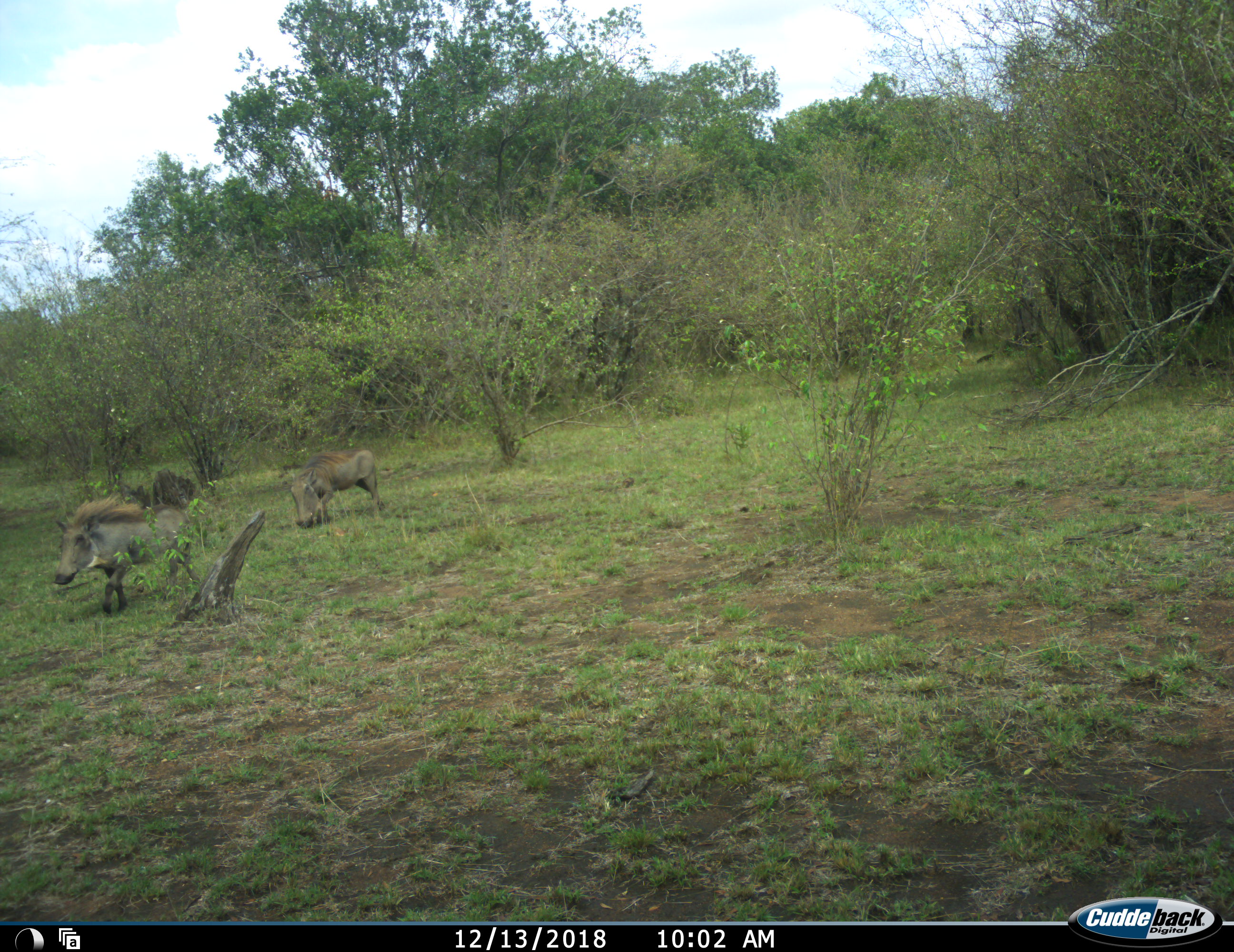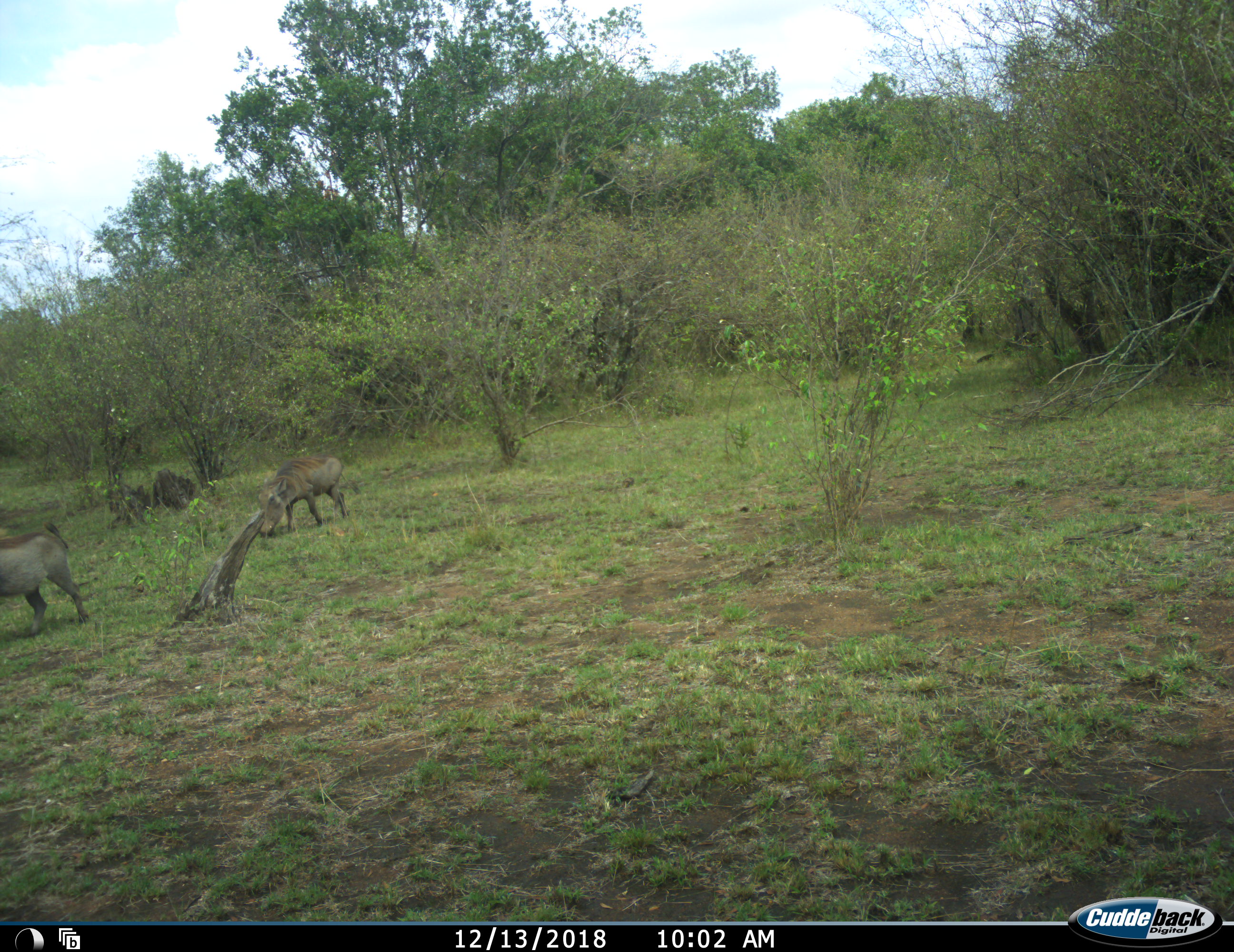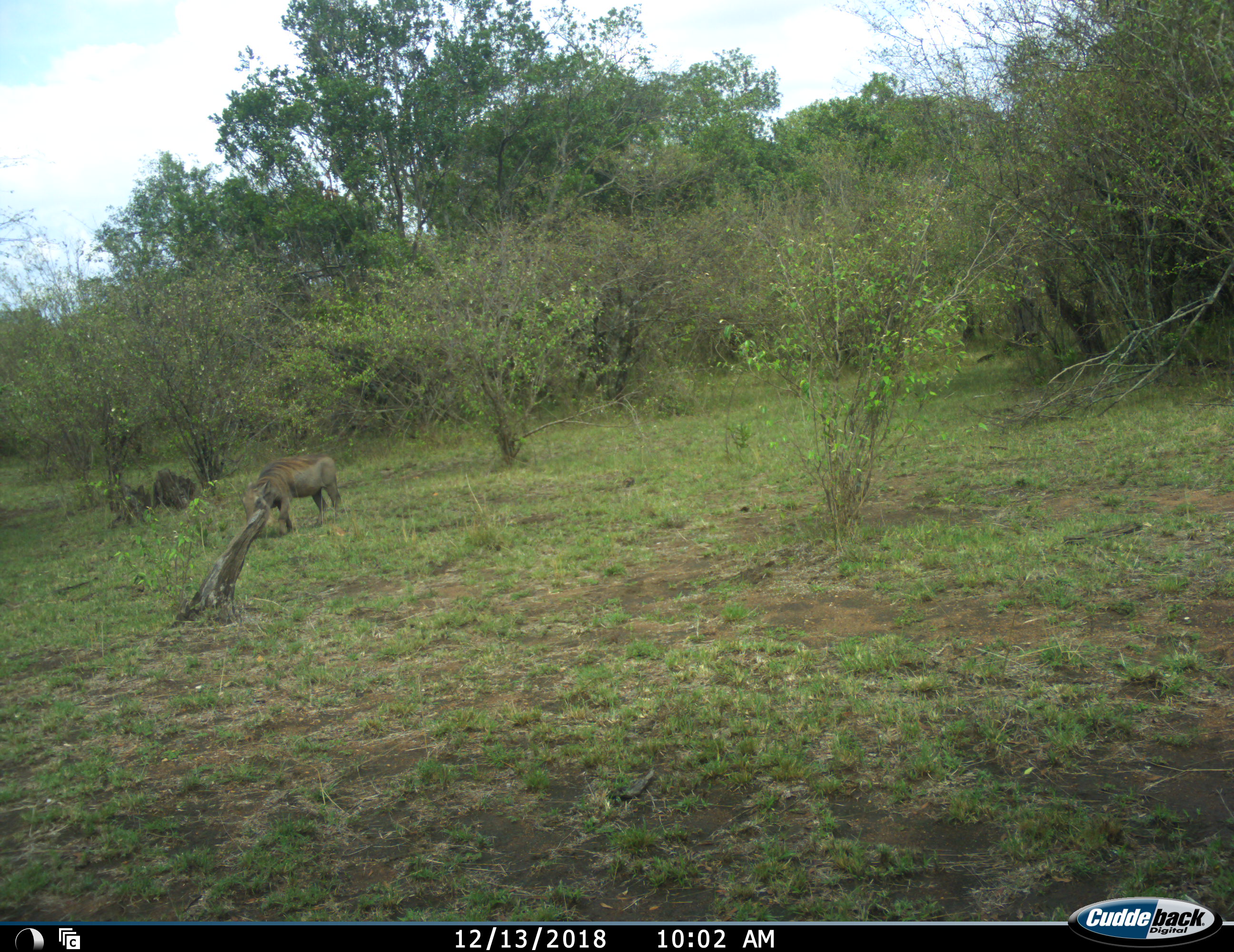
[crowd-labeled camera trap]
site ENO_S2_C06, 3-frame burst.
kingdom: Animalia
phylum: Chordata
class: Mammalia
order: Artiodactyla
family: Suidae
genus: Phacochoerus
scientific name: Phacochoerus africanus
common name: warthog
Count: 2.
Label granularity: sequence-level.